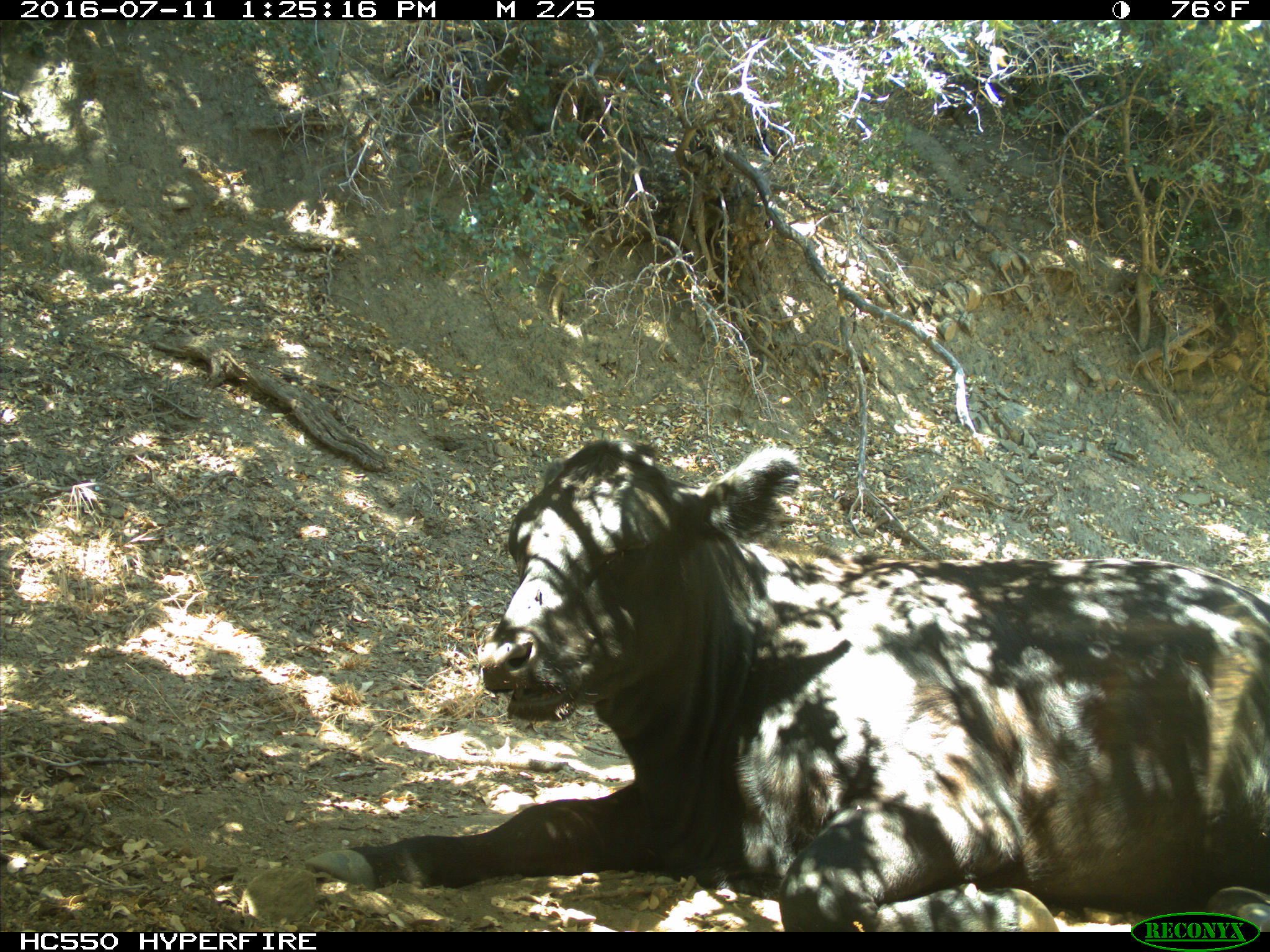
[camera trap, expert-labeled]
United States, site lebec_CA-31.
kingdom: Animalia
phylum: Chordata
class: Mammalia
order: Artiodactyla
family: Bovidae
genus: Bos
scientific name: Bos taurus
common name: domestic cow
Bos taurus (domestic cow).